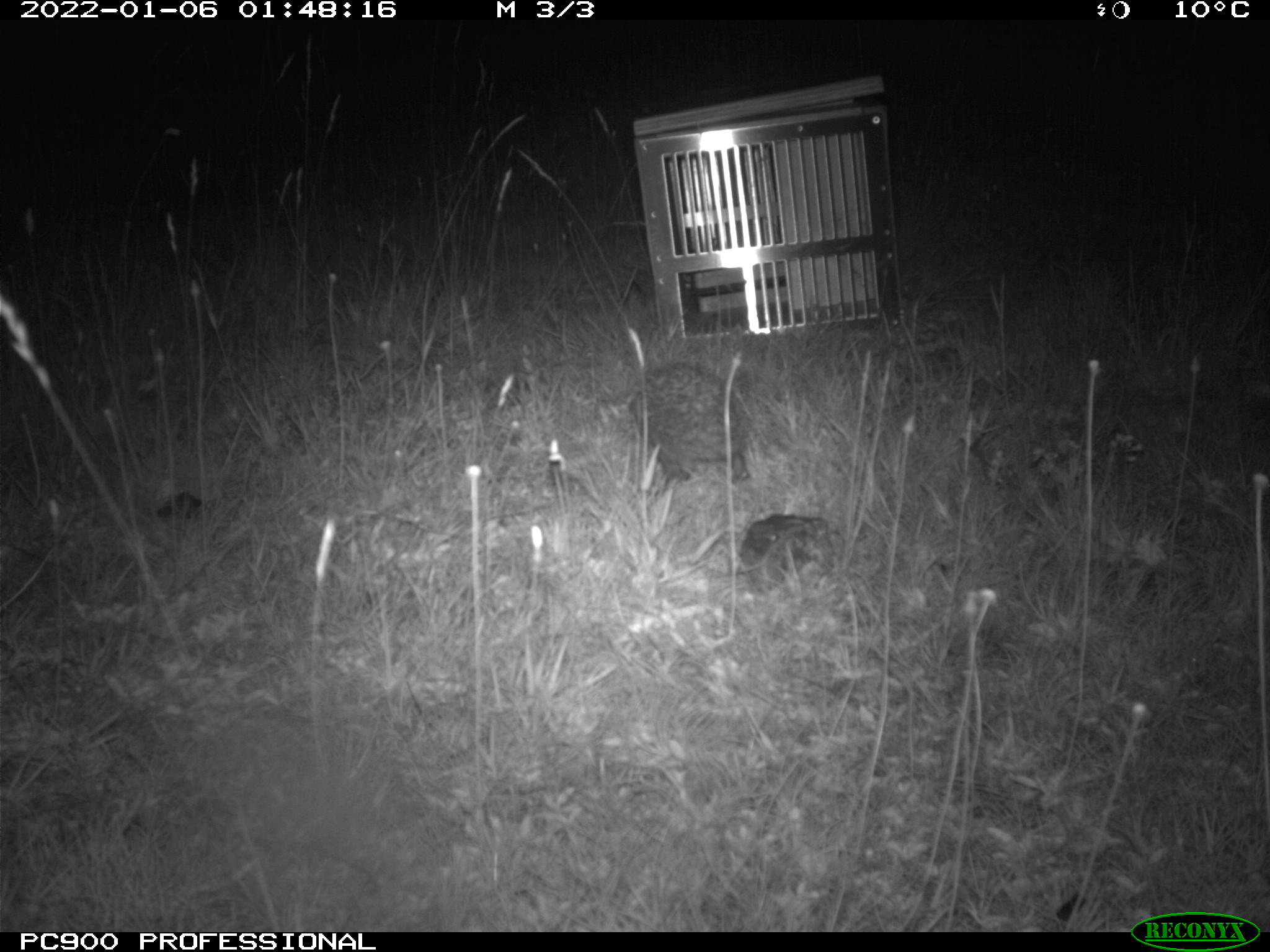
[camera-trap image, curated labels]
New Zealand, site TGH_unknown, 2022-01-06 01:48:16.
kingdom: Animalia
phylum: Chordata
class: Mammalia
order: Eulipotyphla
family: Erinaceidae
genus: Erinaceus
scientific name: Erinaceus europaeus europaeus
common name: european hedgehog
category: hedgehog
Hedgehog (european hedgehog) (Erinaceus europaeus europaeus).